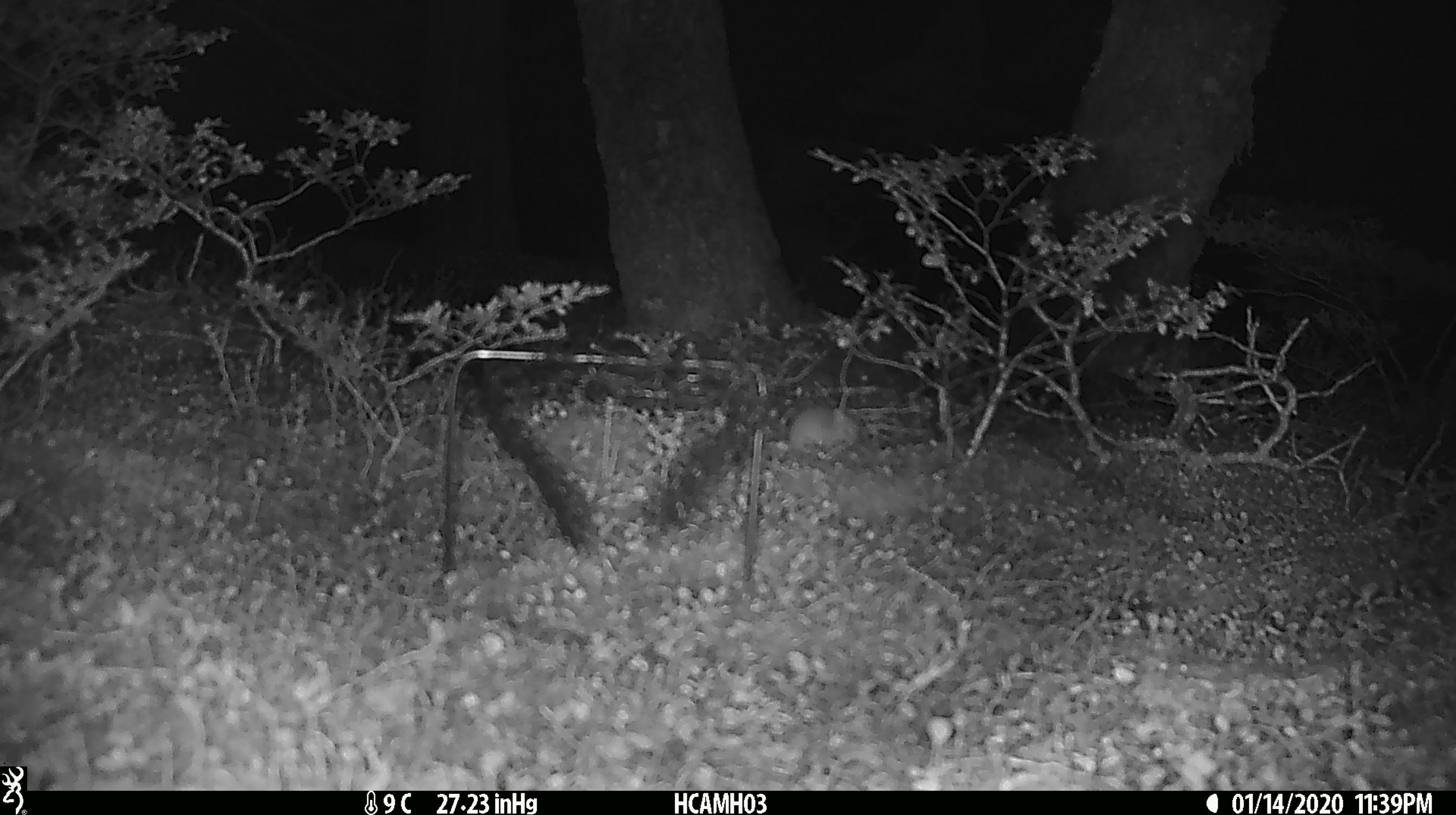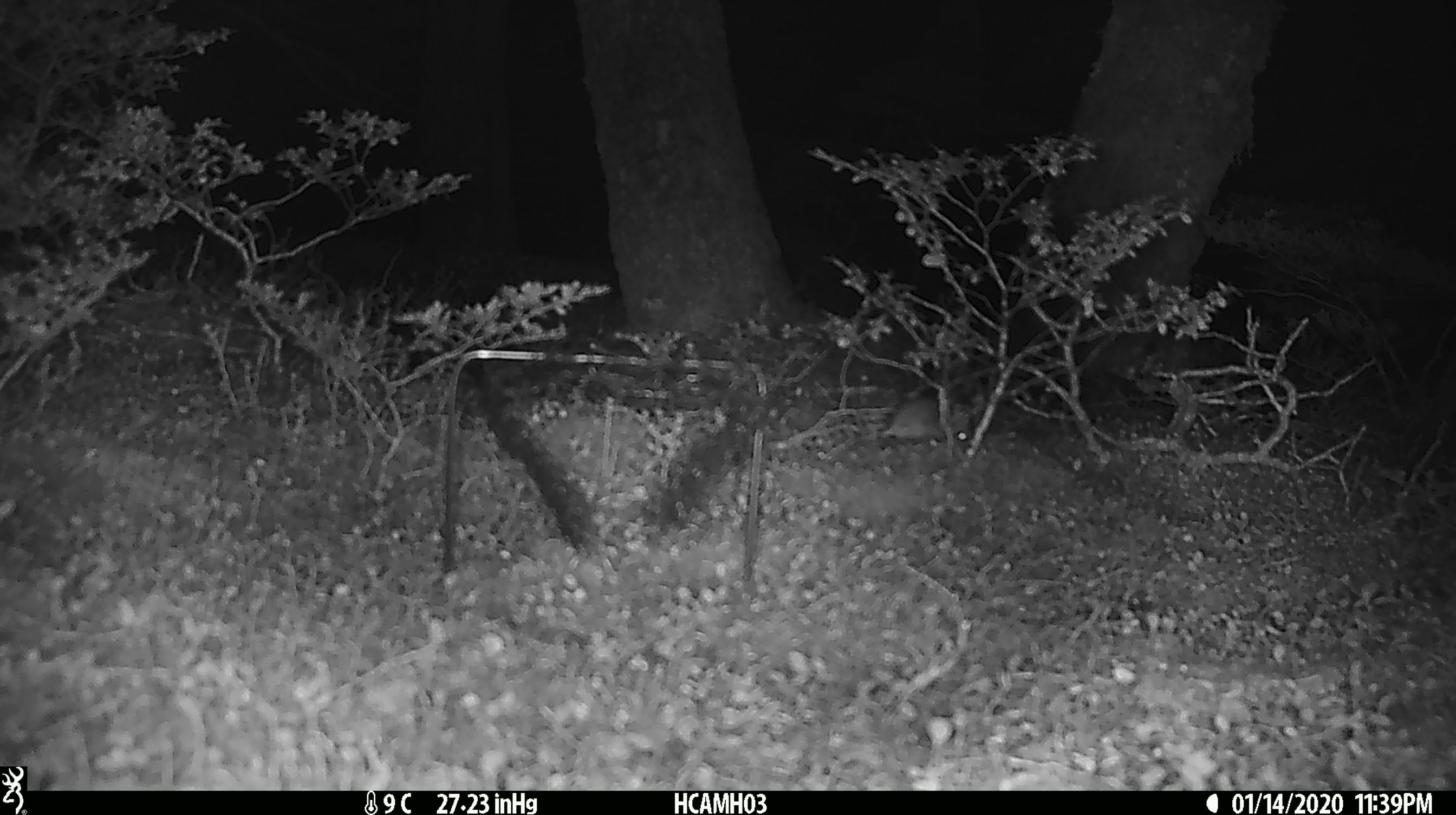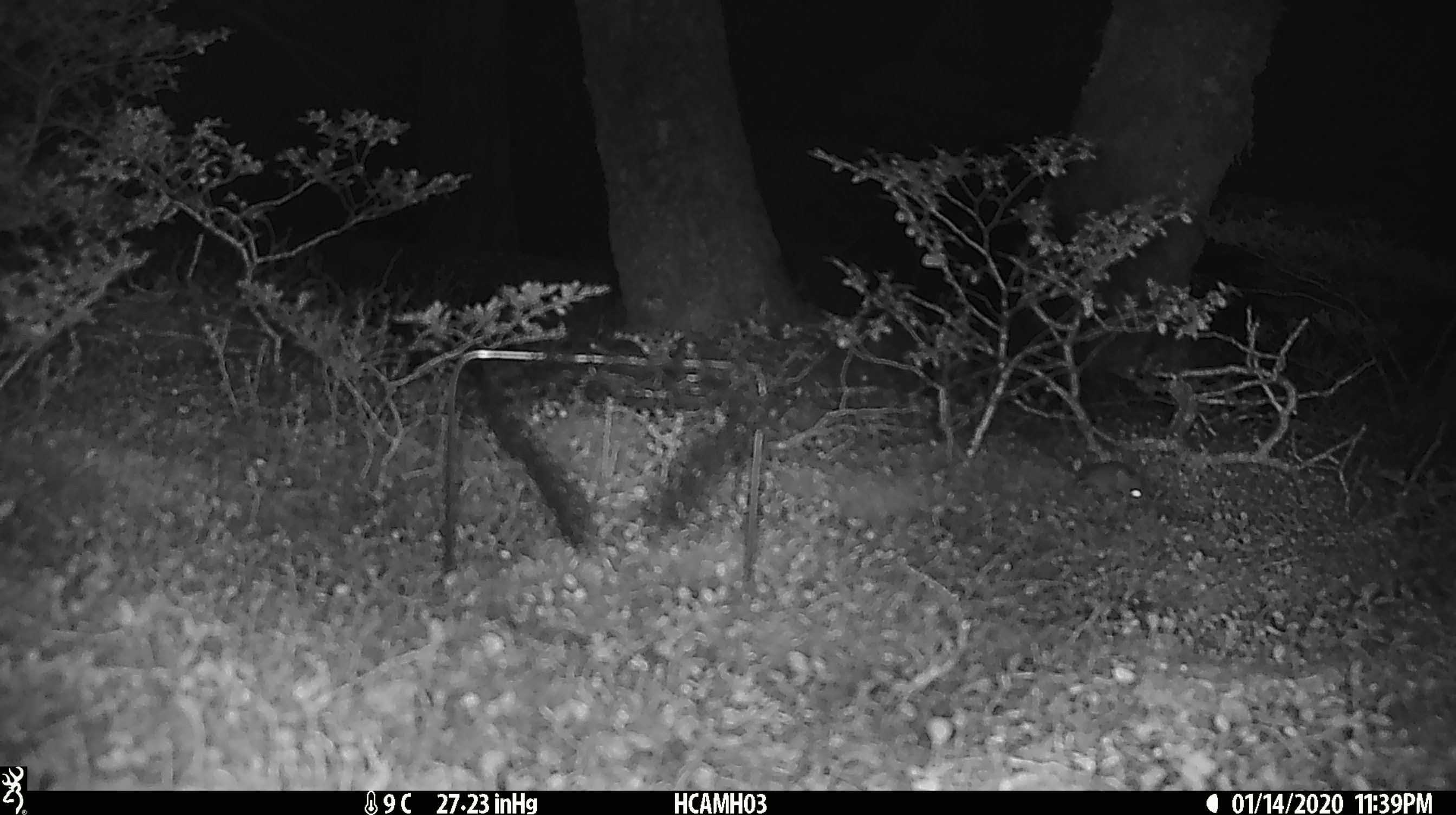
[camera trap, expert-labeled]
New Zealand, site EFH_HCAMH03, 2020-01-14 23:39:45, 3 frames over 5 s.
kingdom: Animalia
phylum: Chordata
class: Mammalia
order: Rodentia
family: Muridae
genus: Mus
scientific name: Mus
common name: mouse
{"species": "mouse (Mus)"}